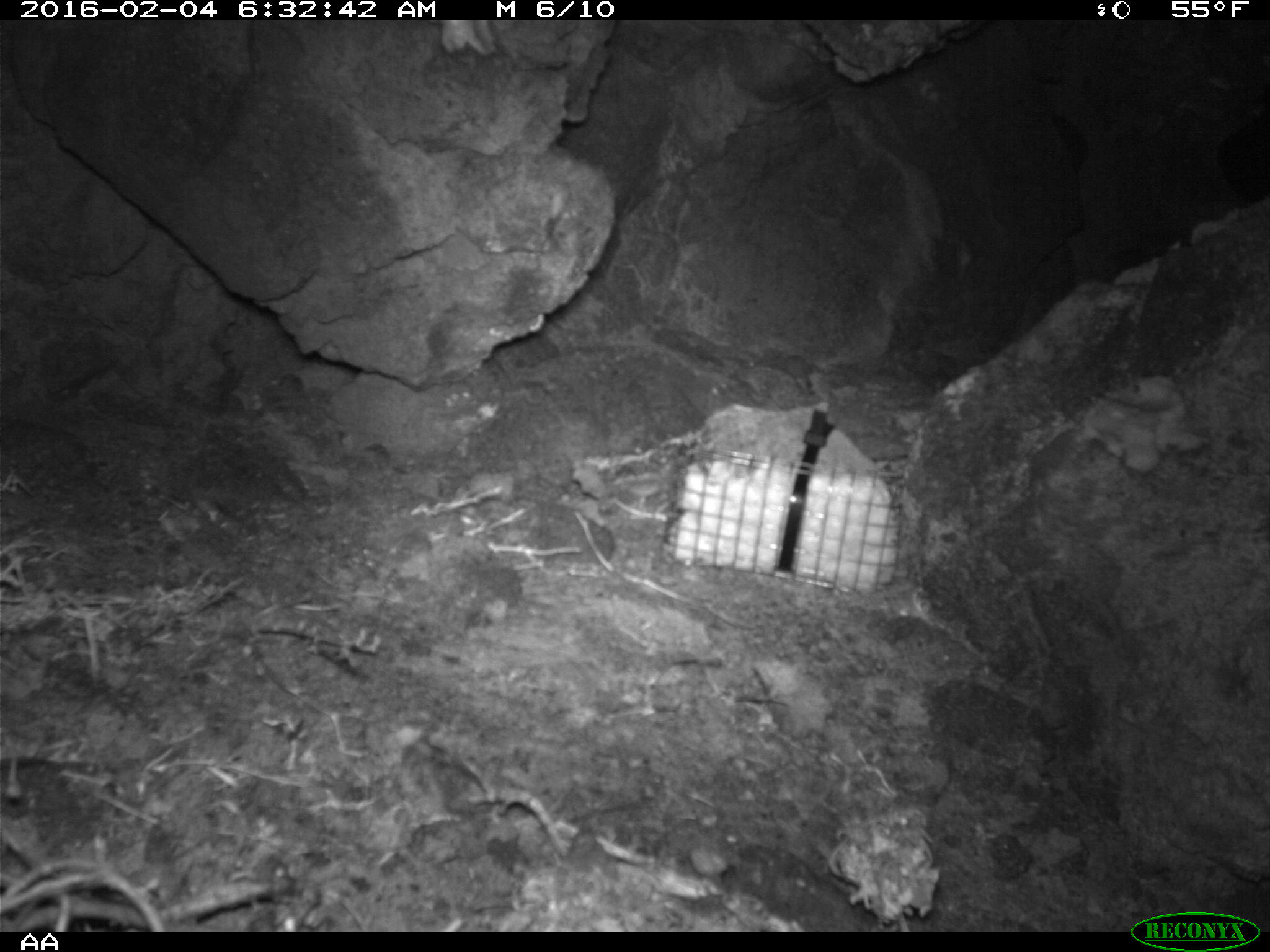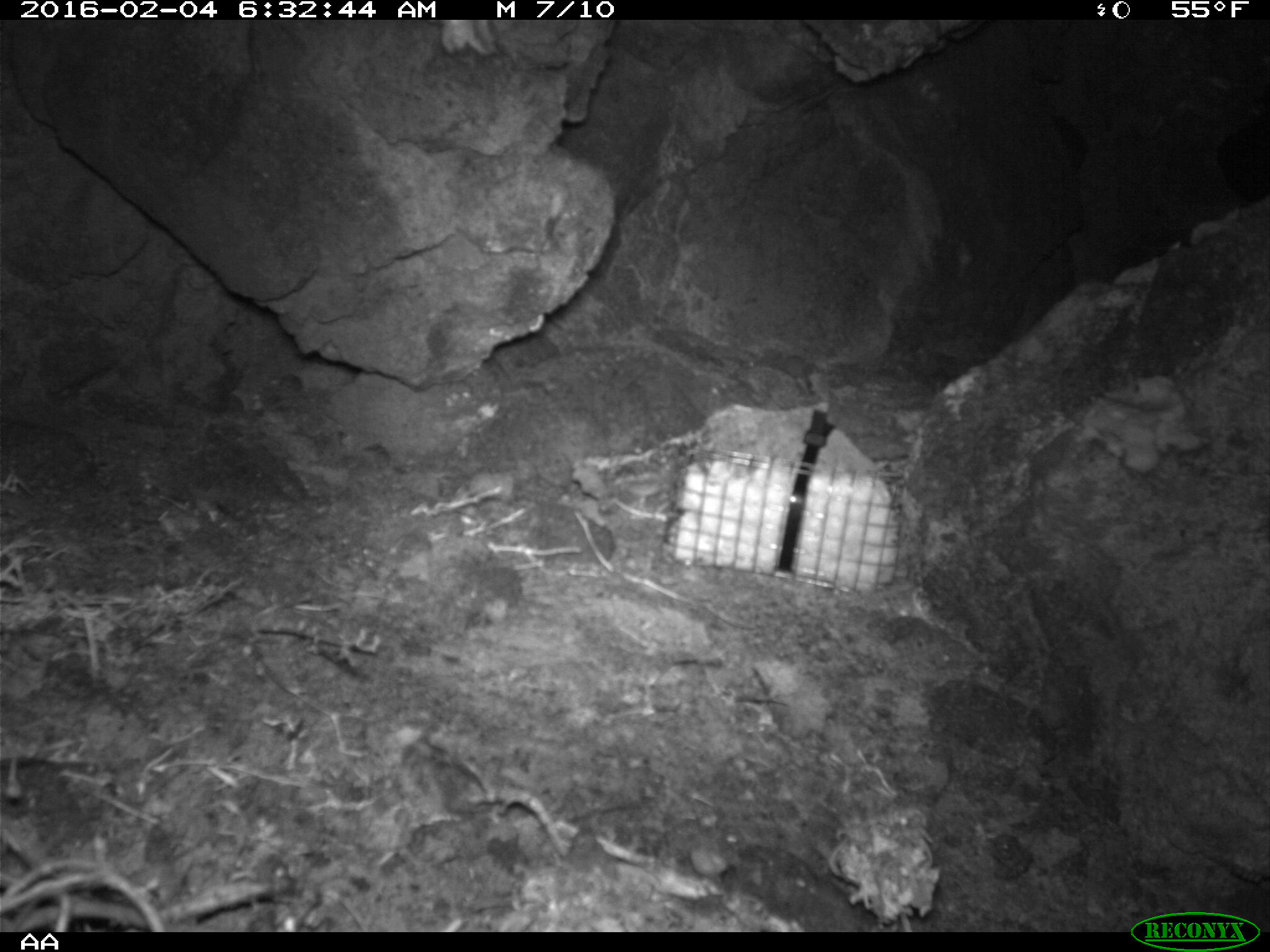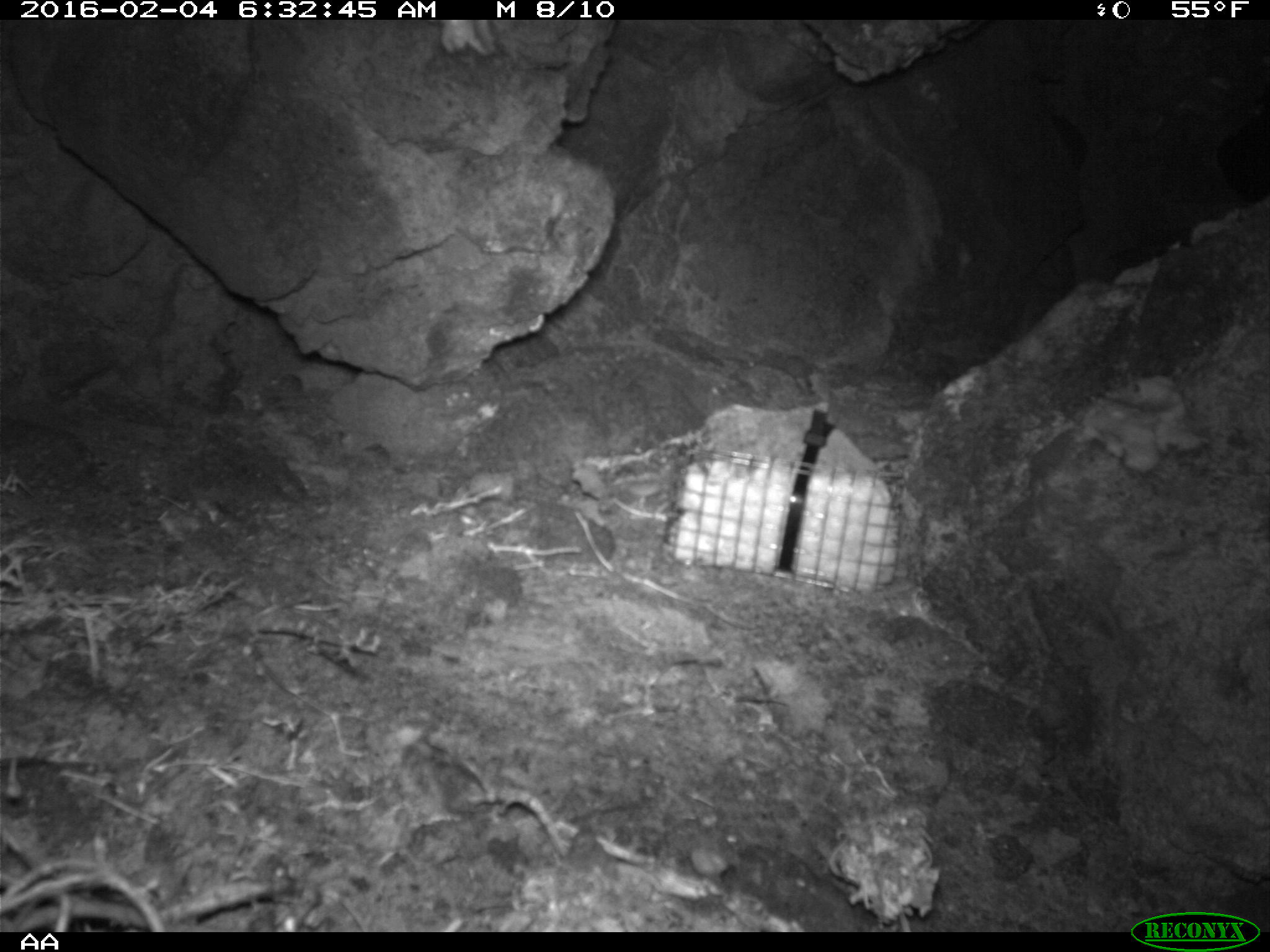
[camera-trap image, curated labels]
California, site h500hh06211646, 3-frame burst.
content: no animal present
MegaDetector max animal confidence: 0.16